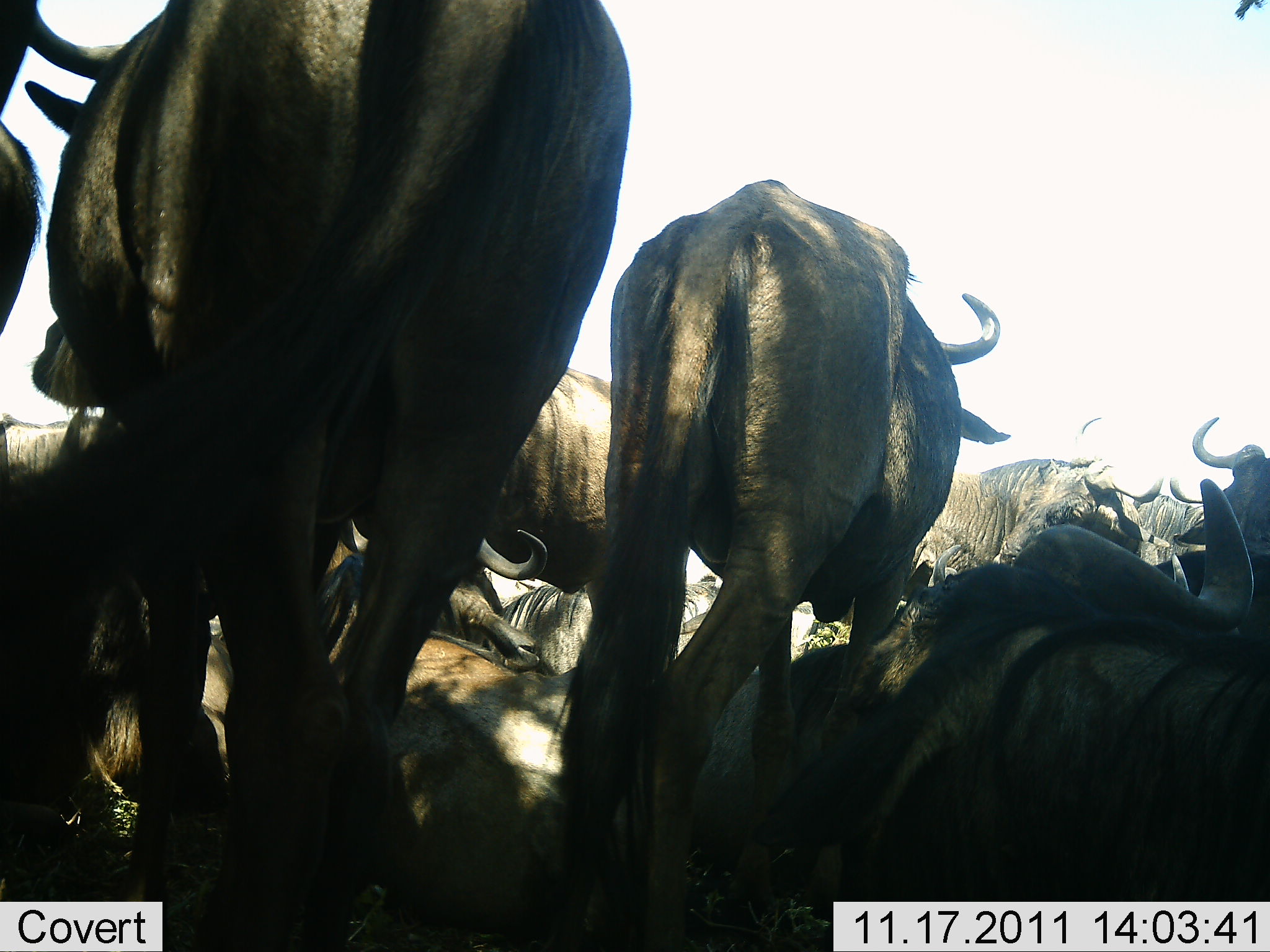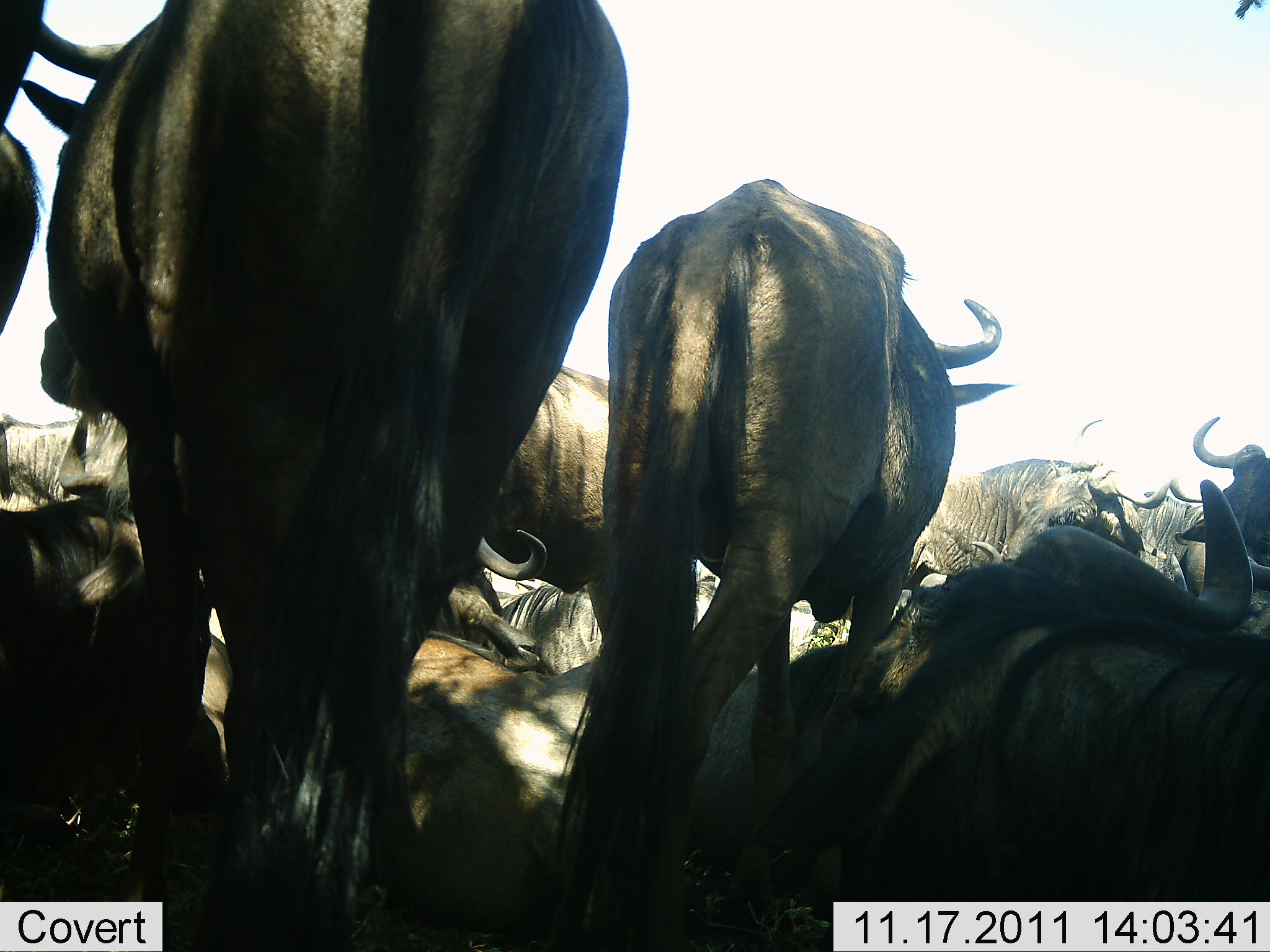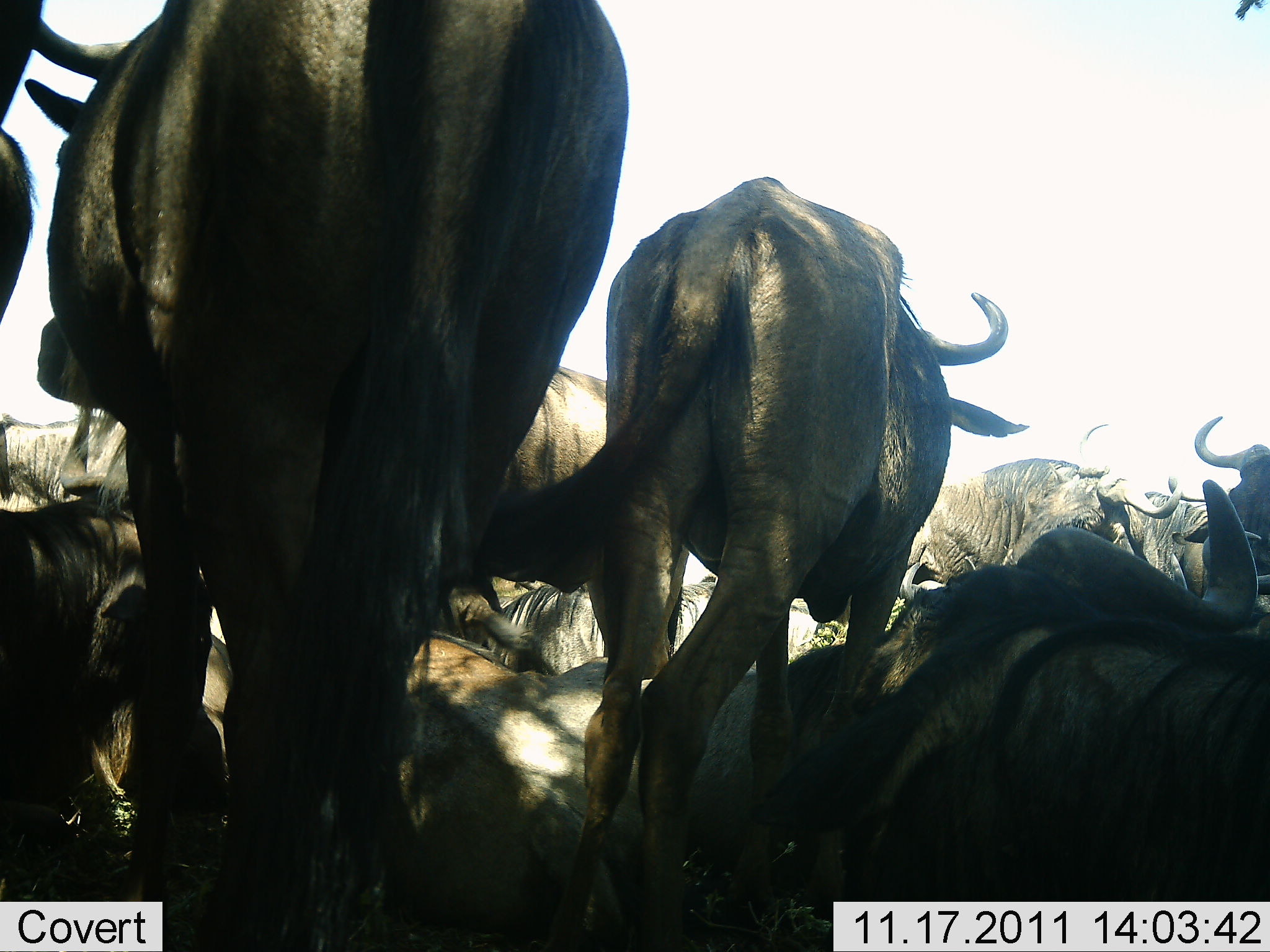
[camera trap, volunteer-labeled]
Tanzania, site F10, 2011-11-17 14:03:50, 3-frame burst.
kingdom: Animalia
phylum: Chordata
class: Mammalia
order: Artiodactyla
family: Bovidae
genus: Connochaetes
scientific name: Connochaetes taurinus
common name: blue wildebeest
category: wildebeest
Wildebeest (blue wildebeest) (Connochaetes taurinus), count 11-50. Behavior (volunteer vote fractions): standing 64%, resting 91%, moving 18%, interacting 9%. Young present (vote fraction): 0%. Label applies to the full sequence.